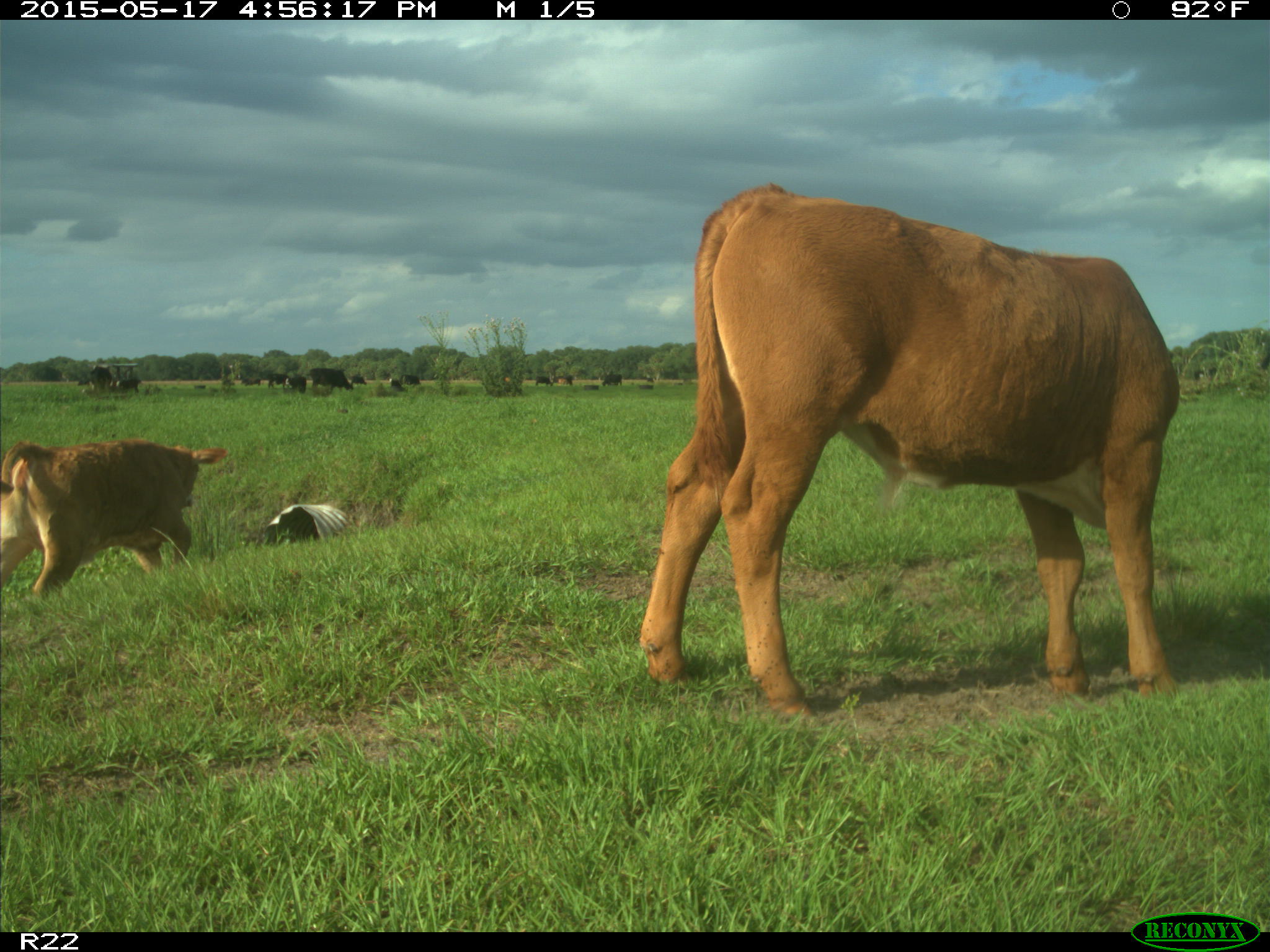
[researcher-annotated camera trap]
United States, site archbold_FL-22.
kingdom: Animalia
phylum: Chordata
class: Mammalia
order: Artiodactyla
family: Bovidae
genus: Bos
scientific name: Bos taurus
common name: domestic cow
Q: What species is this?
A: Bos taurus (domestic cow).